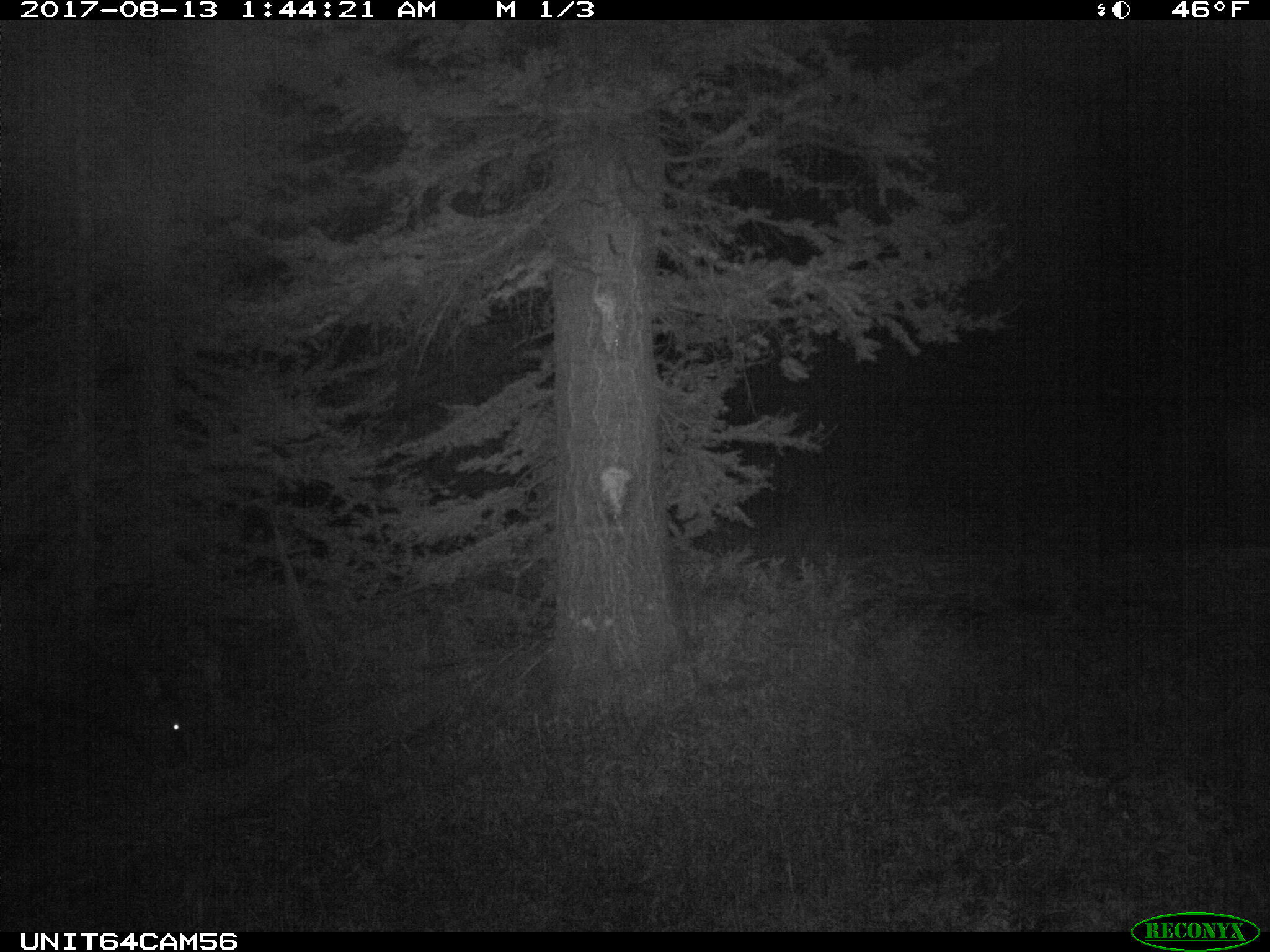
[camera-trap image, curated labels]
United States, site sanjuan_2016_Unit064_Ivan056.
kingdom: Animalia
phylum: Chordata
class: Mammalia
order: Artiodactyla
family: Cervidae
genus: Cervus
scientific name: Cervus elaphus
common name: red deer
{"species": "Cervus elaphus (red deer)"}